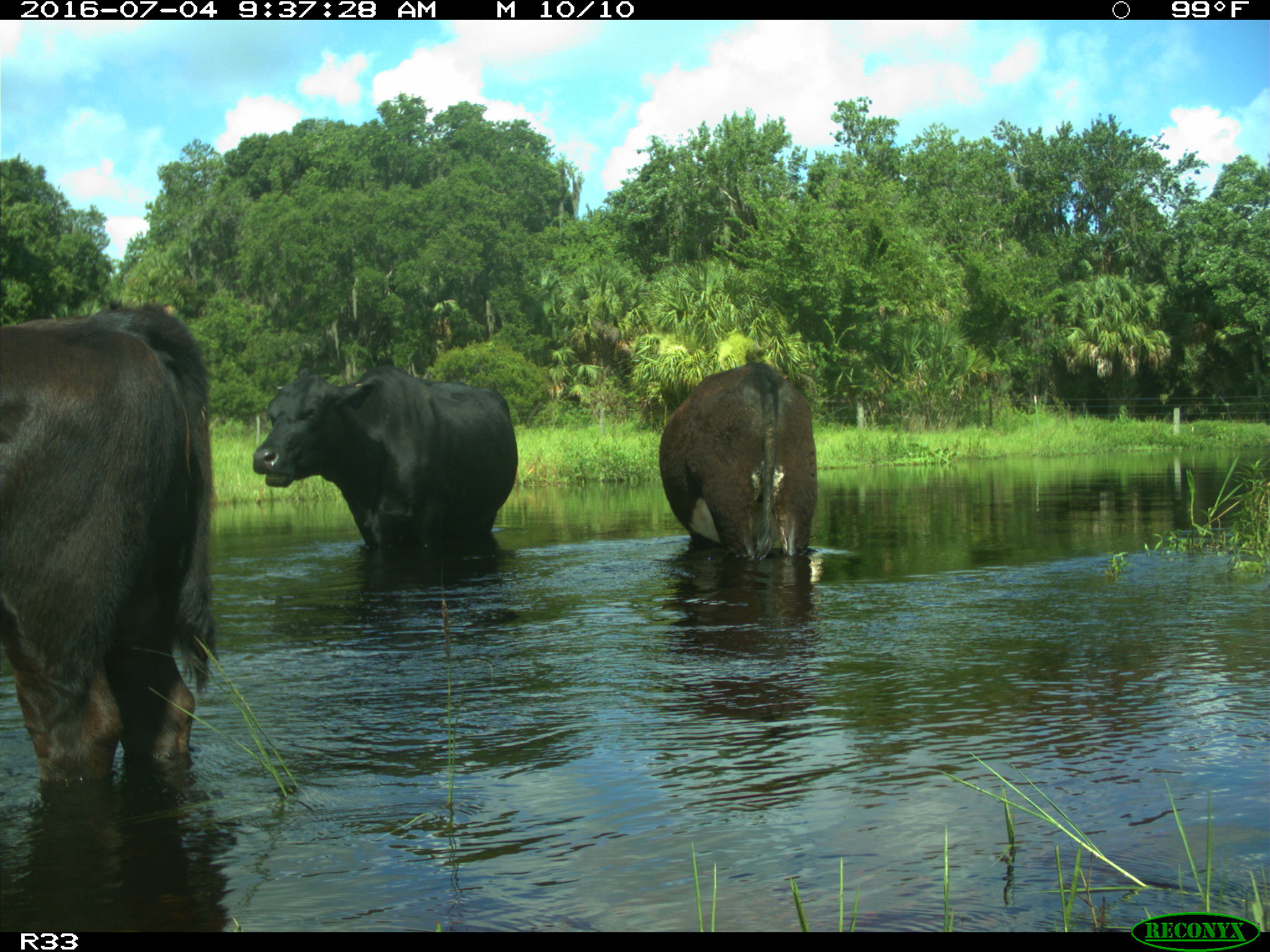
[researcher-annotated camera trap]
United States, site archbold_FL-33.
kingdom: Animalia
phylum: Chordata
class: Mammalia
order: Artiodactyla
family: Bovidae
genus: Bos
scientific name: Bos taurus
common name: domestic cow